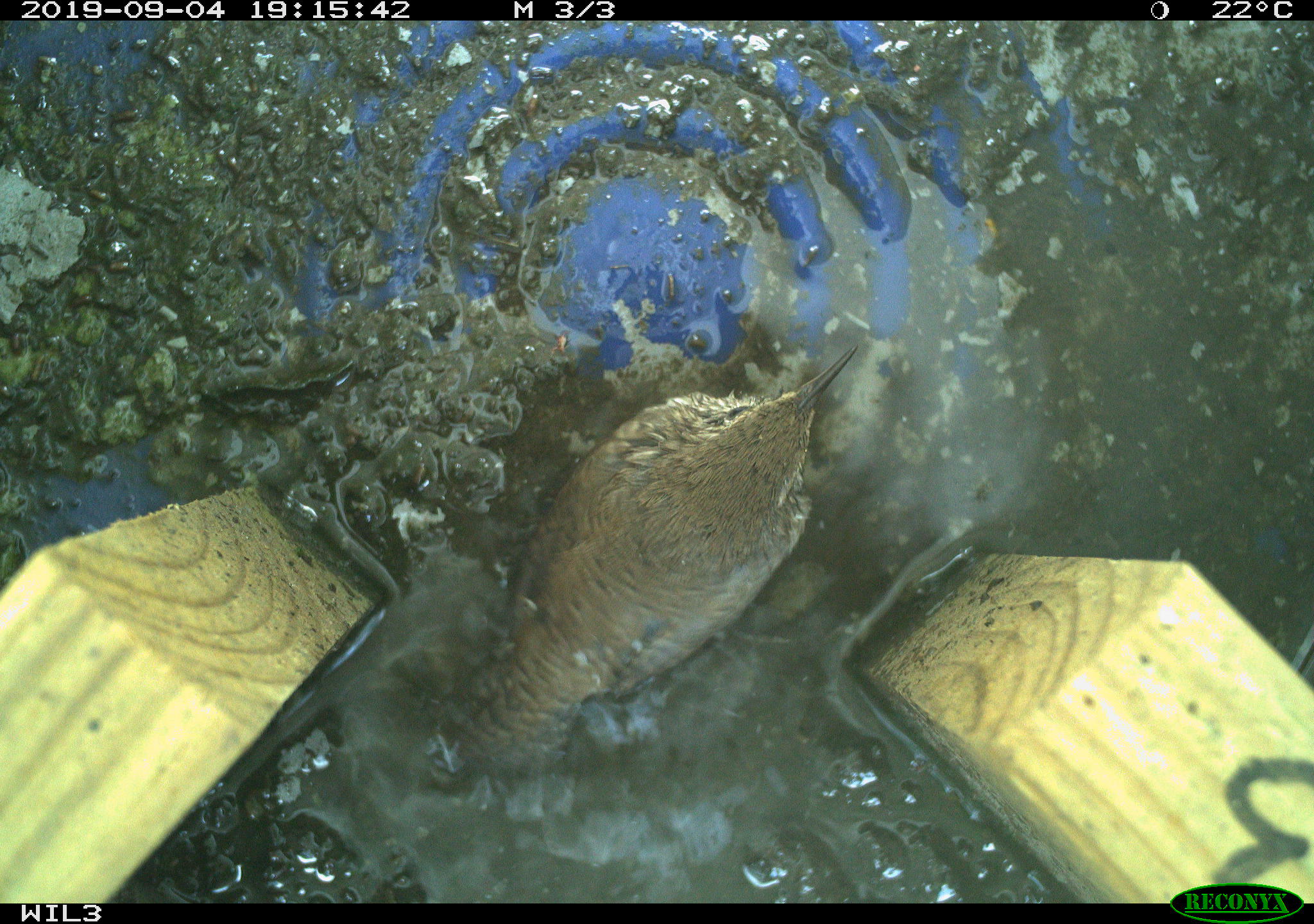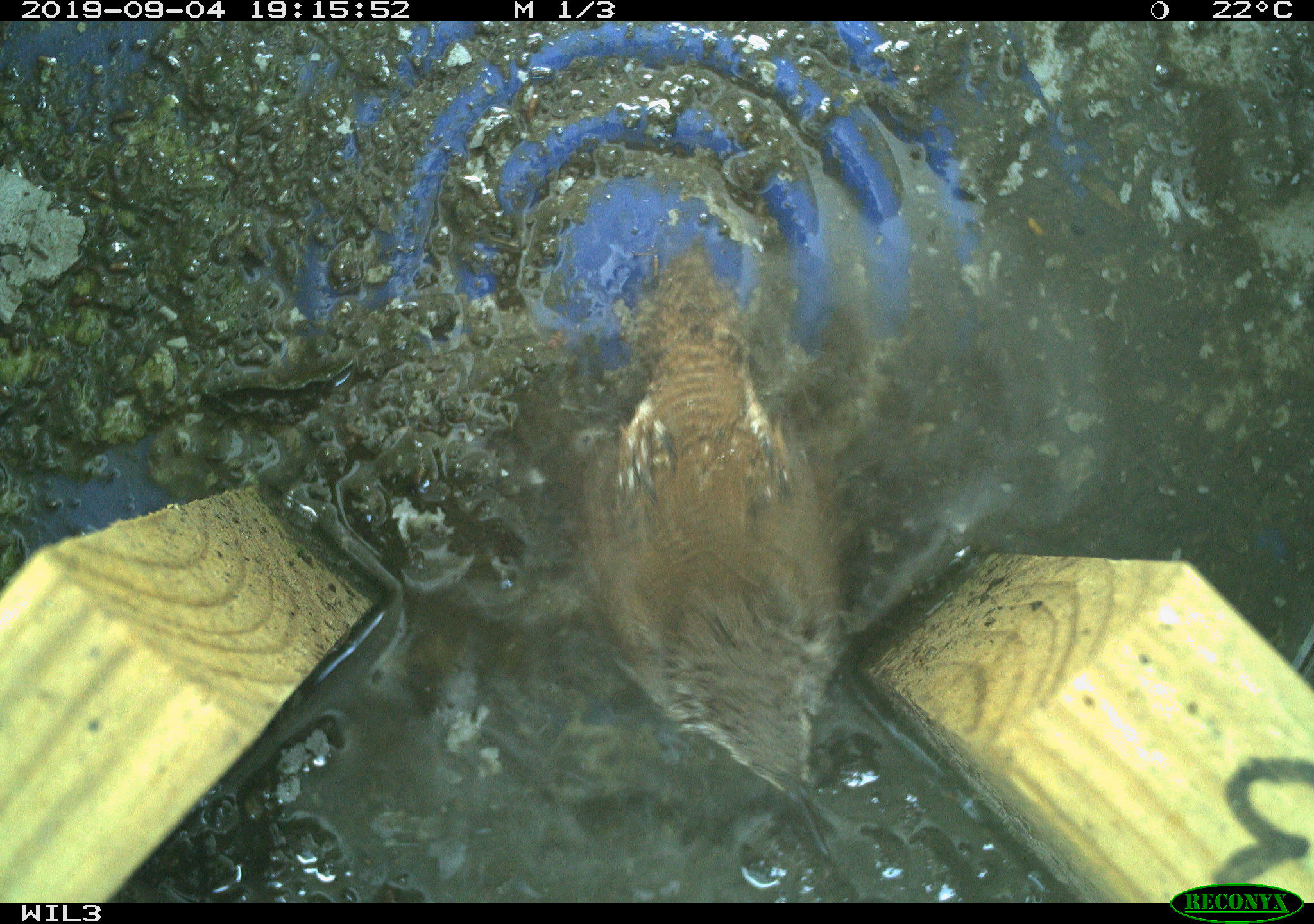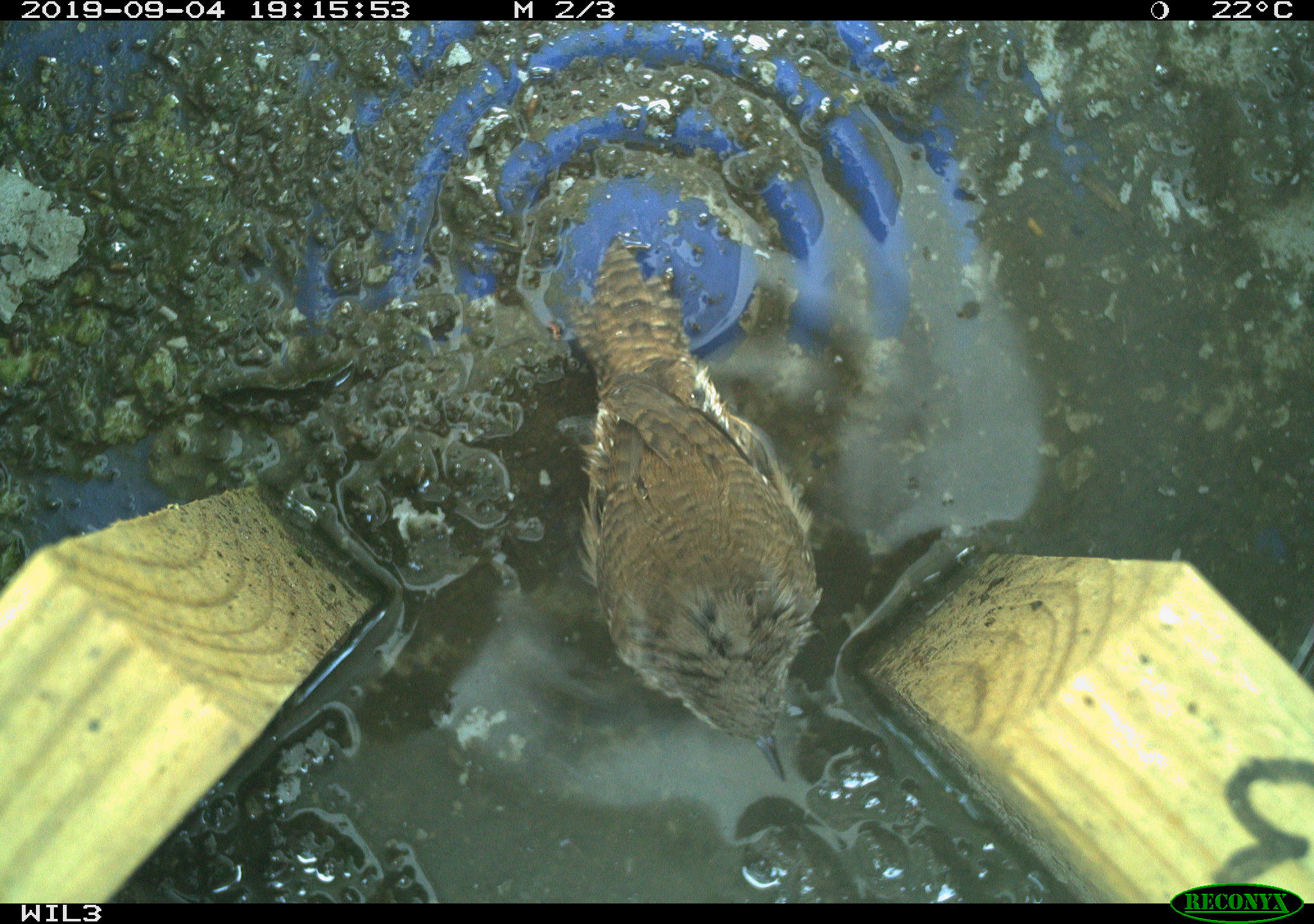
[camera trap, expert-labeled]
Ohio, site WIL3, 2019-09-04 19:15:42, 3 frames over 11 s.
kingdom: Animalia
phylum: Chordata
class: Aves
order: Passeriformes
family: Troglodytidae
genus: Troglodytes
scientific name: Troglodytes aedon aedon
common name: northern house wren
Northern house wren (Troglodytes aedon aedon).